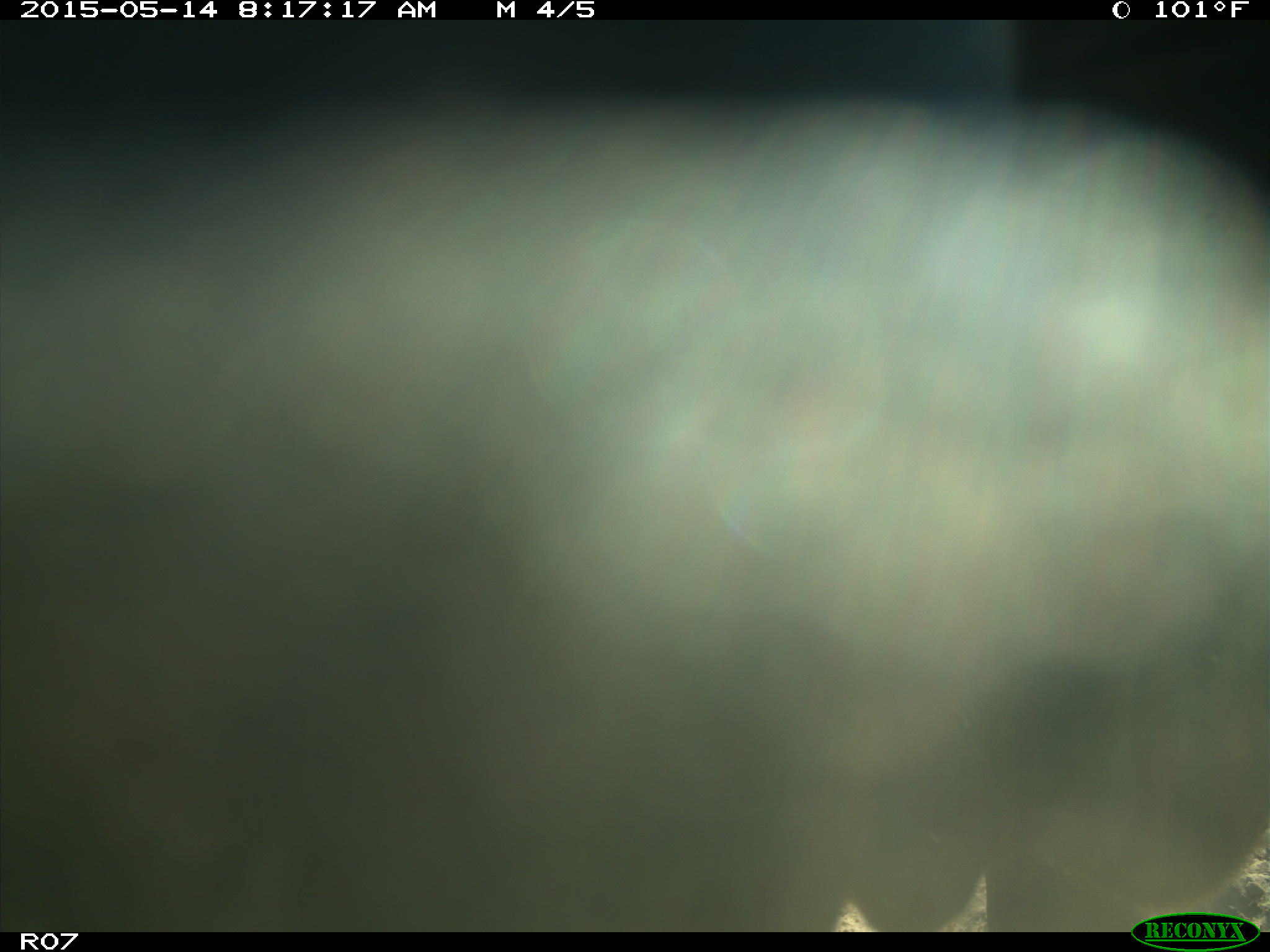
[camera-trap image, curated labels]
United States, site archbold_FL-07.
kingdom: Animalia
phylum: Chordata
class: Mammalia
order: Artiodactyla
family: Bovidae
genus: Bos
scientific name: Bos taurus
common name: domestic cow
Bos taurus (domestic cow).